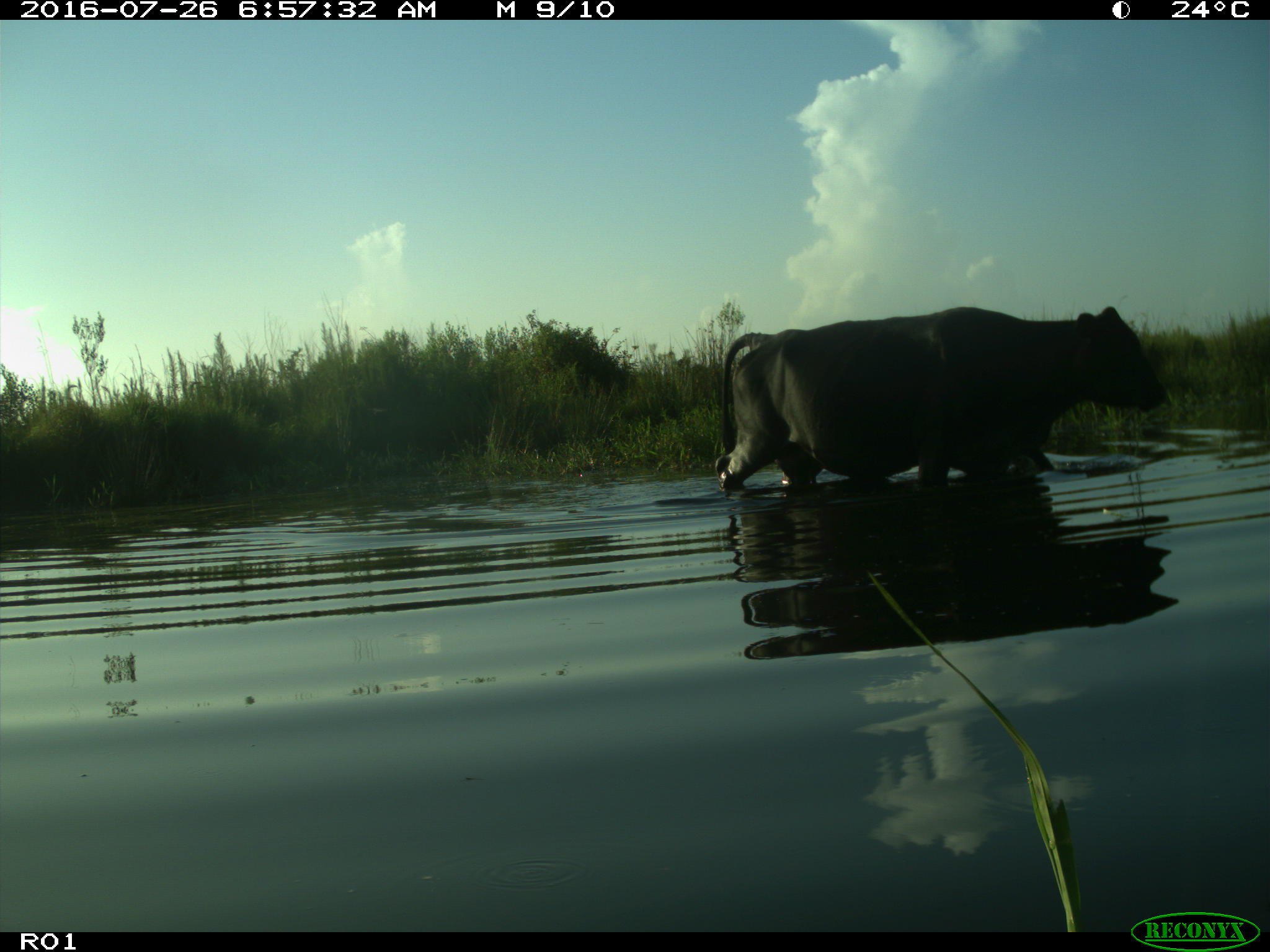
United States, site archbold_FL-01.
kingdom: Animalia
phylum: Chordata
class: Mammalia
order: Artiodactyla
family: Bovidae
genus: Bos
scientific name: Bos taurus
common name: domestic cow